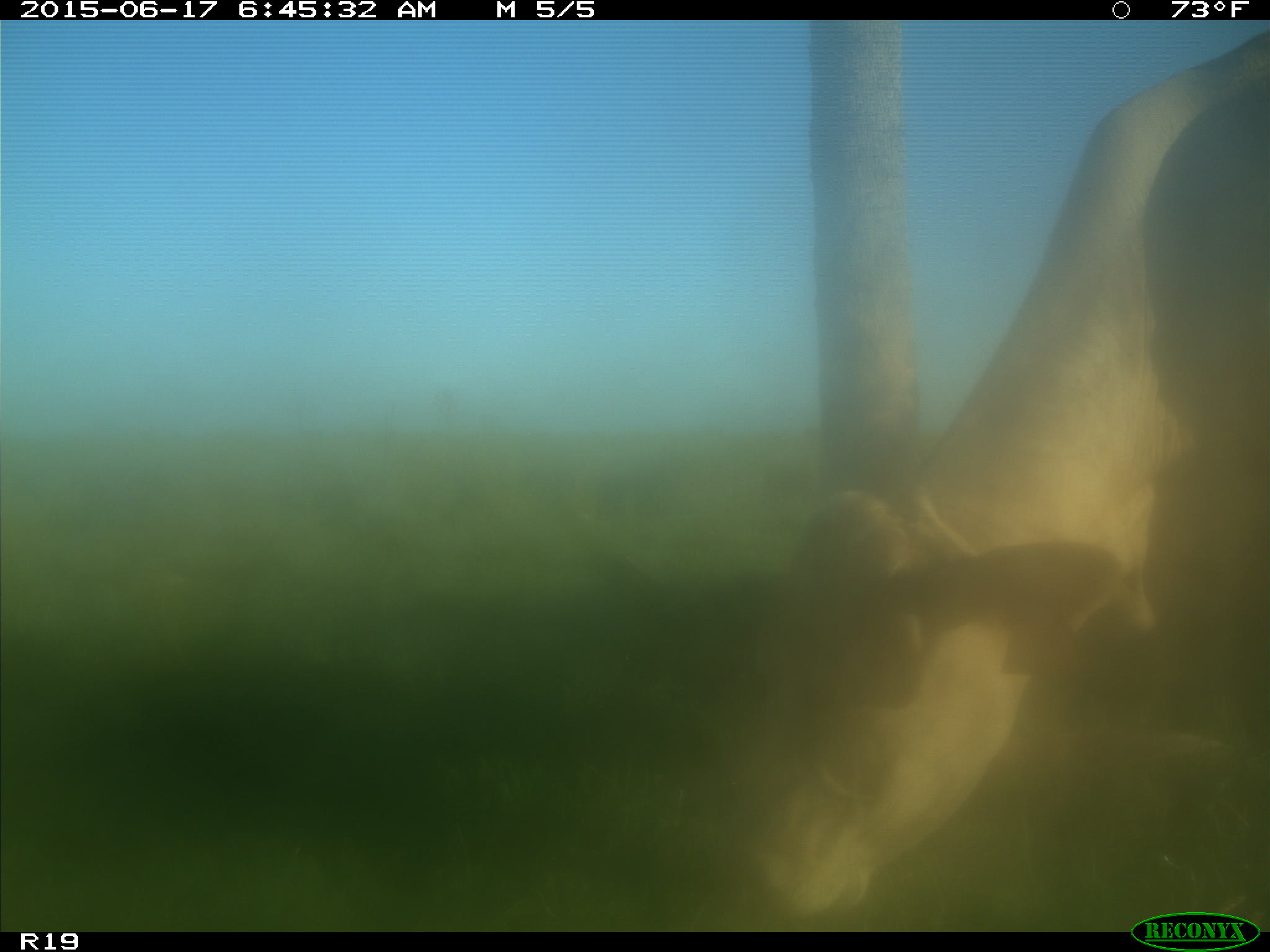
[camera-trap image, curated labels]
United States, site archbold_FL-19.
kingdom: Animalia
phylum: Chordata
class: Mammalia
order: Artiodactyla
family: Bovidae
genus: Bos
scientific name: Bos taurus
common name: domestic cow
Bos taurus (domestic cow).